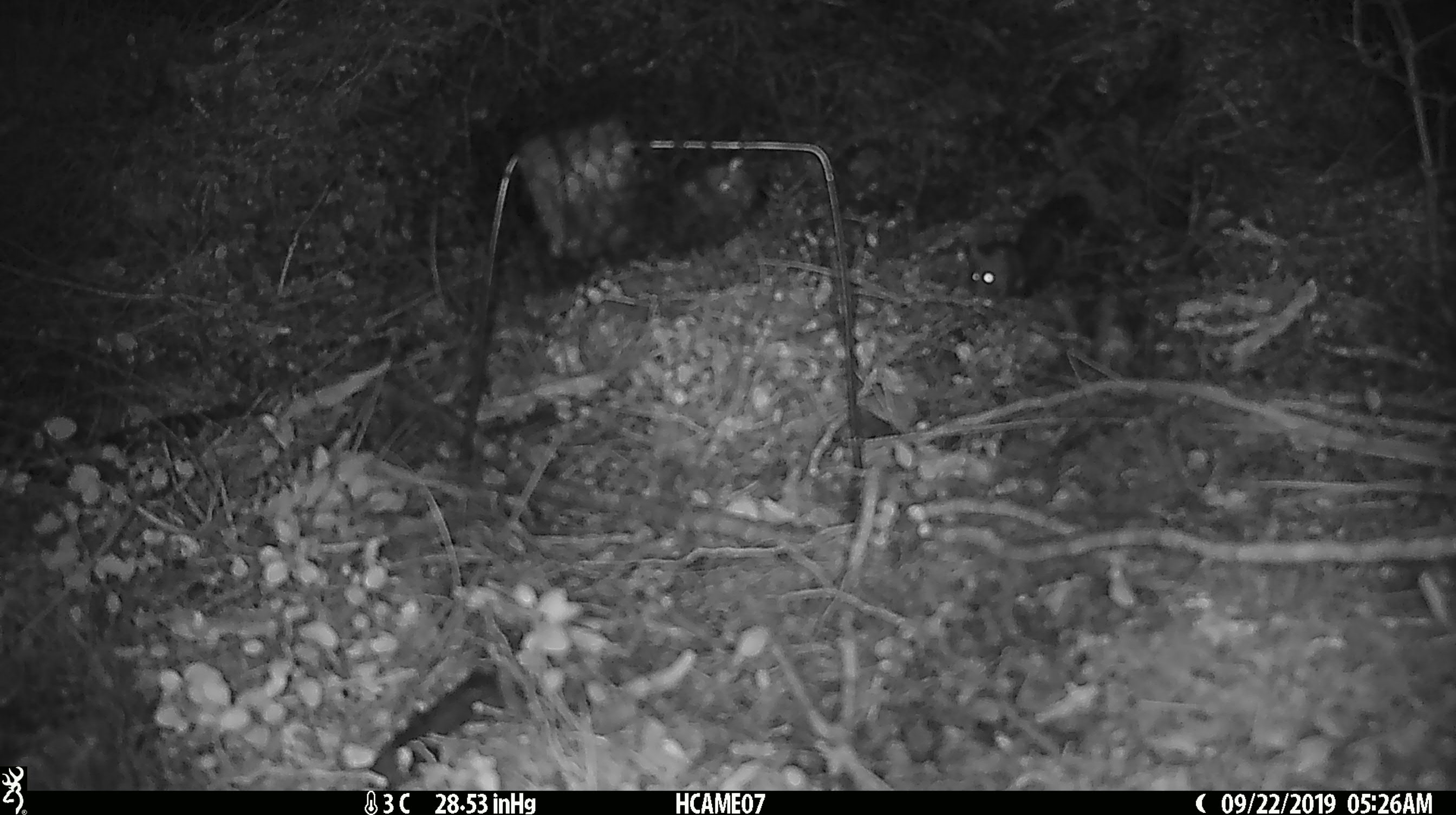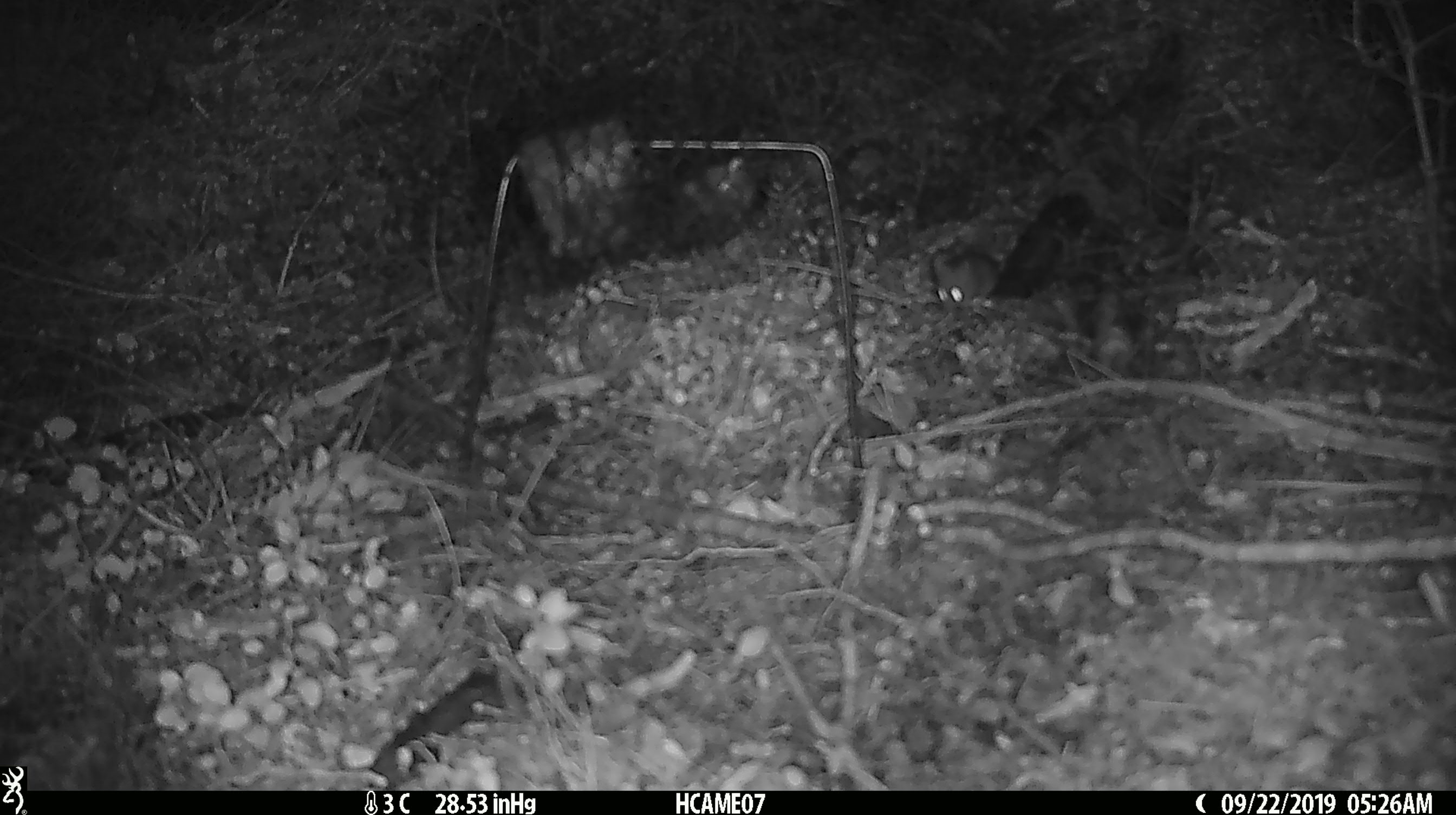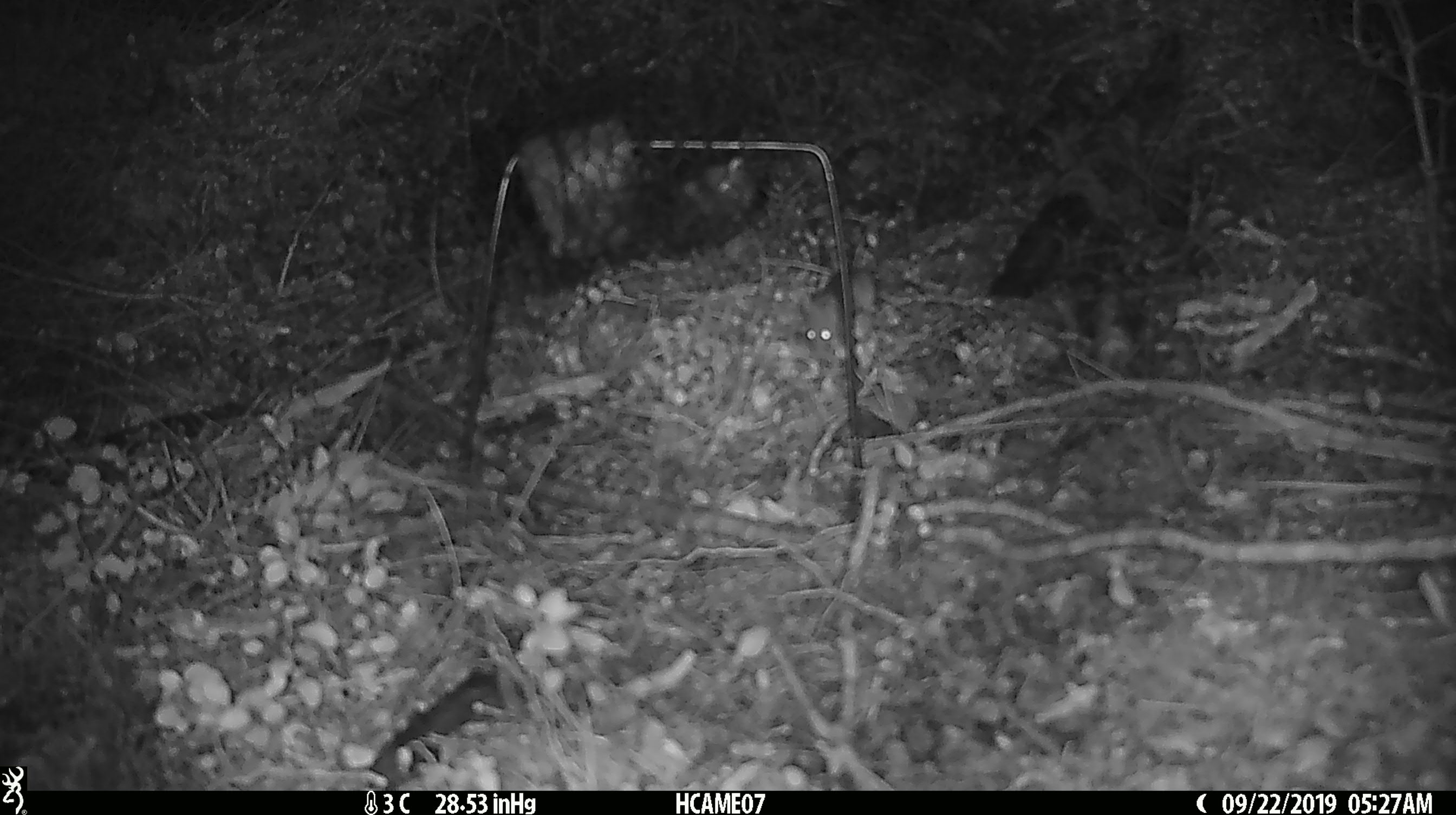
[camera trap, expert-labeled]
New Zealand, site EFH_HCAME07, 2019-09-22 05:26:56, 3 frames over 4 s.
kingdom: Animalia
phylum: Chordata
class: Mammalia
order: Rodentia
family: Muridae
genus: Mus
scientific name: Mus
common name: mouse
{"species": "mouse (Mus)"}